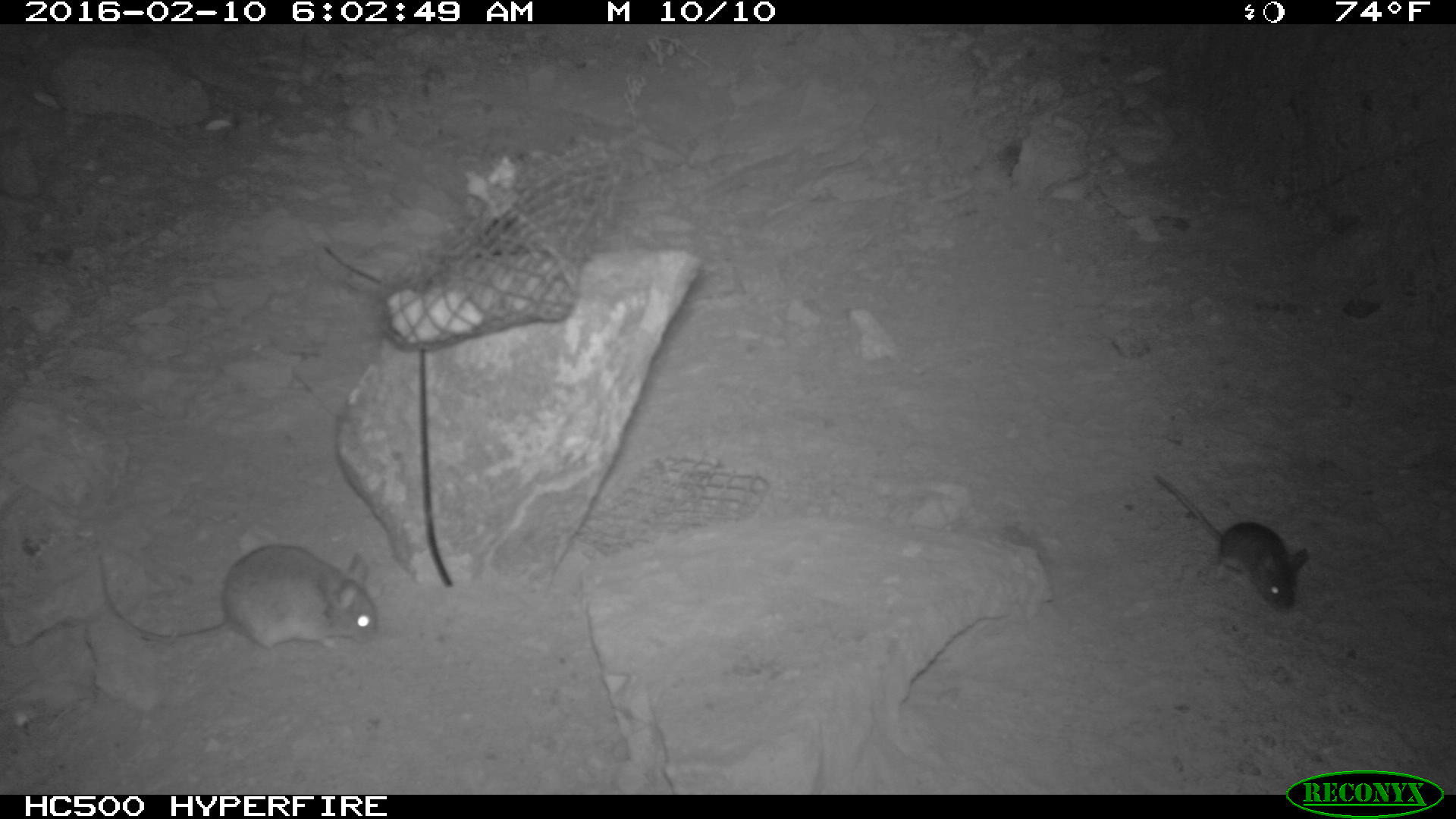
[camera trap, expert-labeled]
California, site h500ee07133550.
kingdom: Animalia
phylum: Chordata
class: Mammalia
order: Rodentia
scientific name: Rodentia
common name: rodent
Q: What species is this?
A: Rodent (Rodentia).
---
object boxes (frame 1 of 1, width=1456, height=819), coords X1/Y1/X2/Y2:
rodent: 98/541/381/655; 1157/471/1309/613